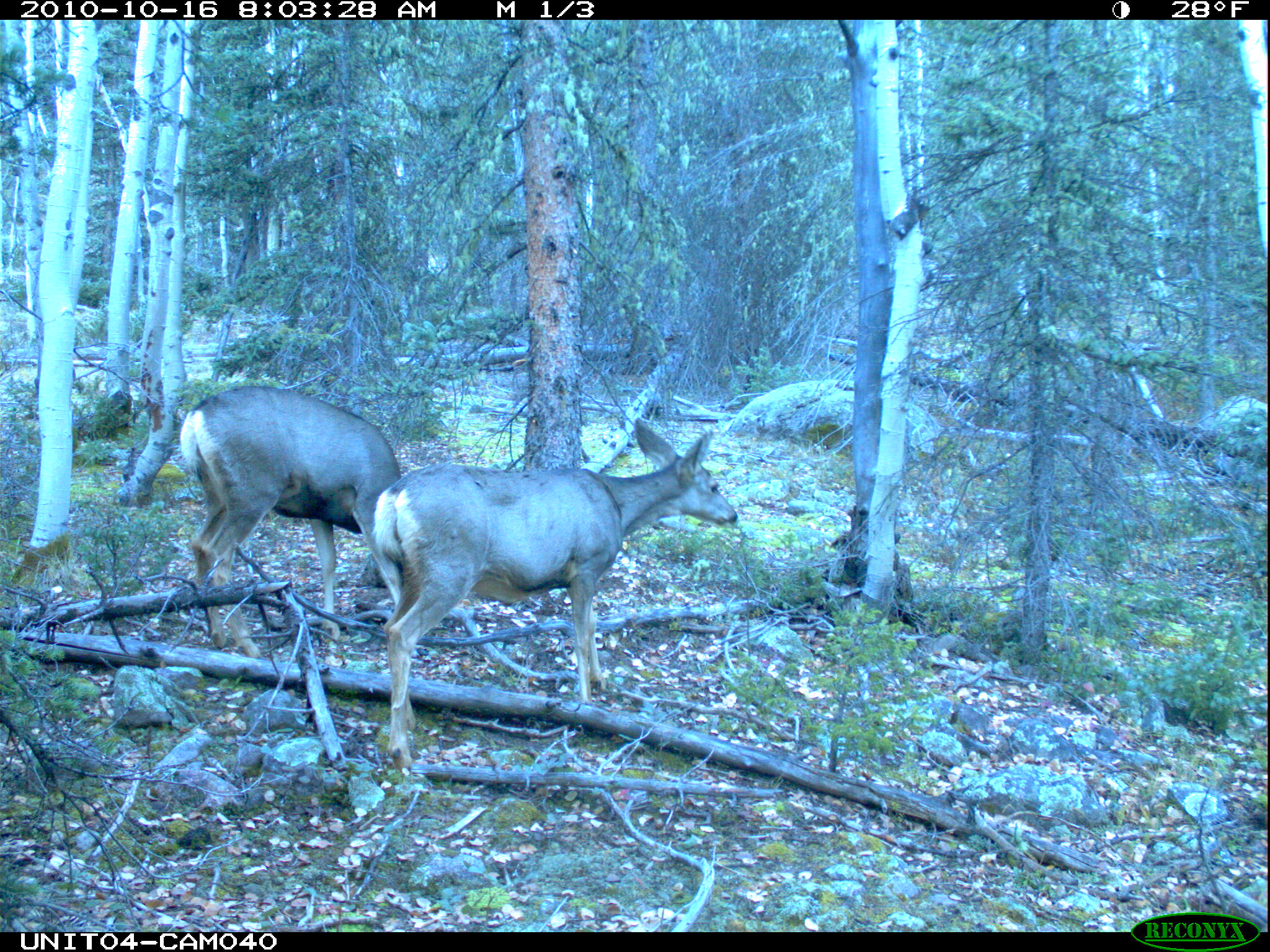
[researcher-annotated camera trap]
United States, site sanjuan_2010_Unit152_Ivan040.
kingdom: Animalia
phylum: Chordata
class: Mammalia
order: Artiodactyla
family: Cervidae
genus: Odocoileus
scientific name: Odocoileus hemionus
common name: mule deer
Odocoileus hemionus (mule deer).